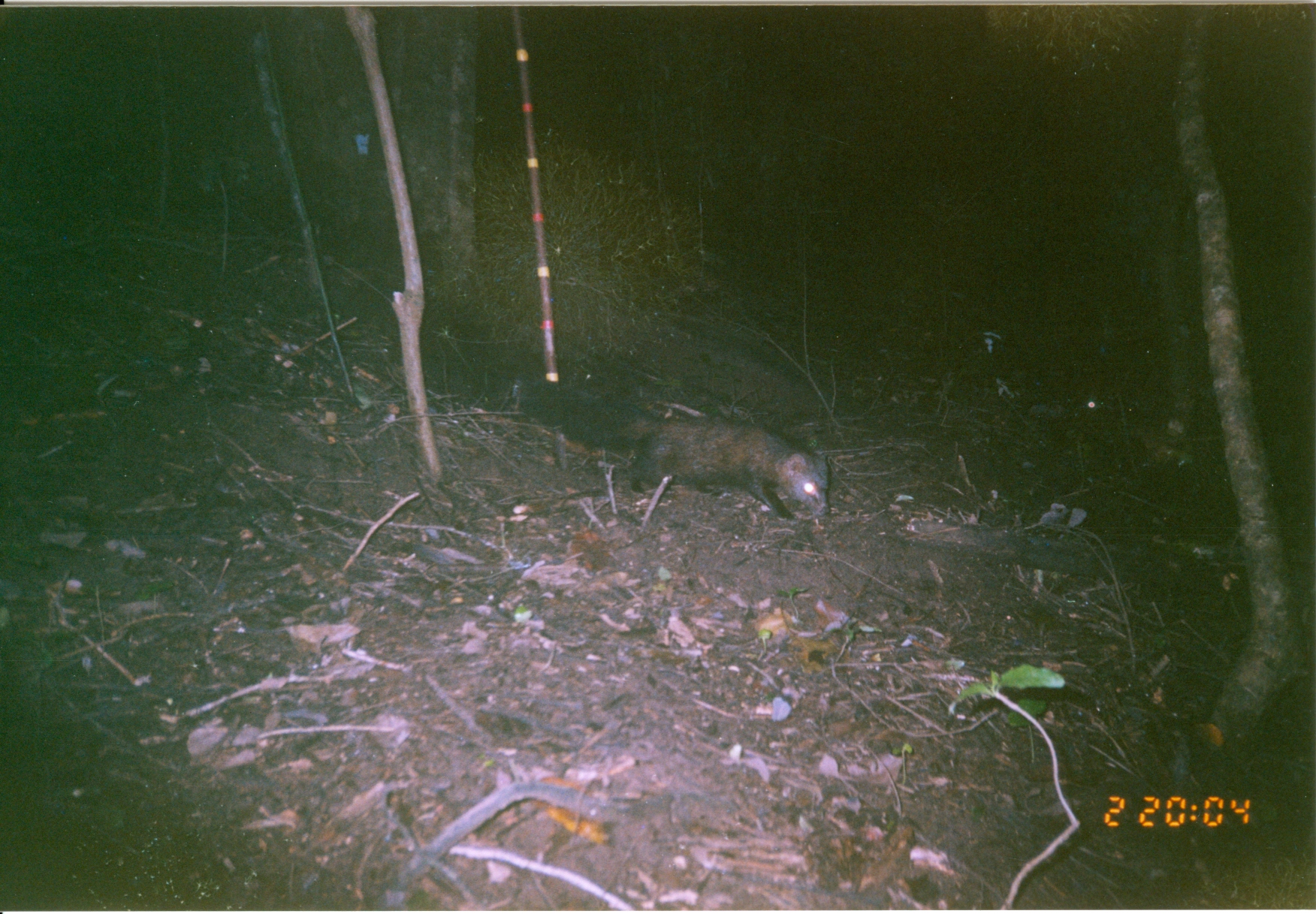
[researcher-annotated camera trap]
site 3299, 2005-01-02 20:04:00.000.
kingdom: Animalia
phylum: Chordata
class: Mammalia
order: Carnivora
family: Herpestidae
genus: Bdeogale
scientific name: Bdeogale crassicauda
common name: bushy-tailed mongoose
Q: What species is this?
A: Bdeogale crassicauda (bushy-tailed mongoose).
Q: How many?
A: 1.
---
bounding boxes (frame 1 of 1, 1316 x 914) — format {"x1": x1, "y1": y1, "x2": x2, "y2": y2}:
bdeogale crassicauda: {"x1": 509, "y1": 366, "x2": 832, "y2": 524}